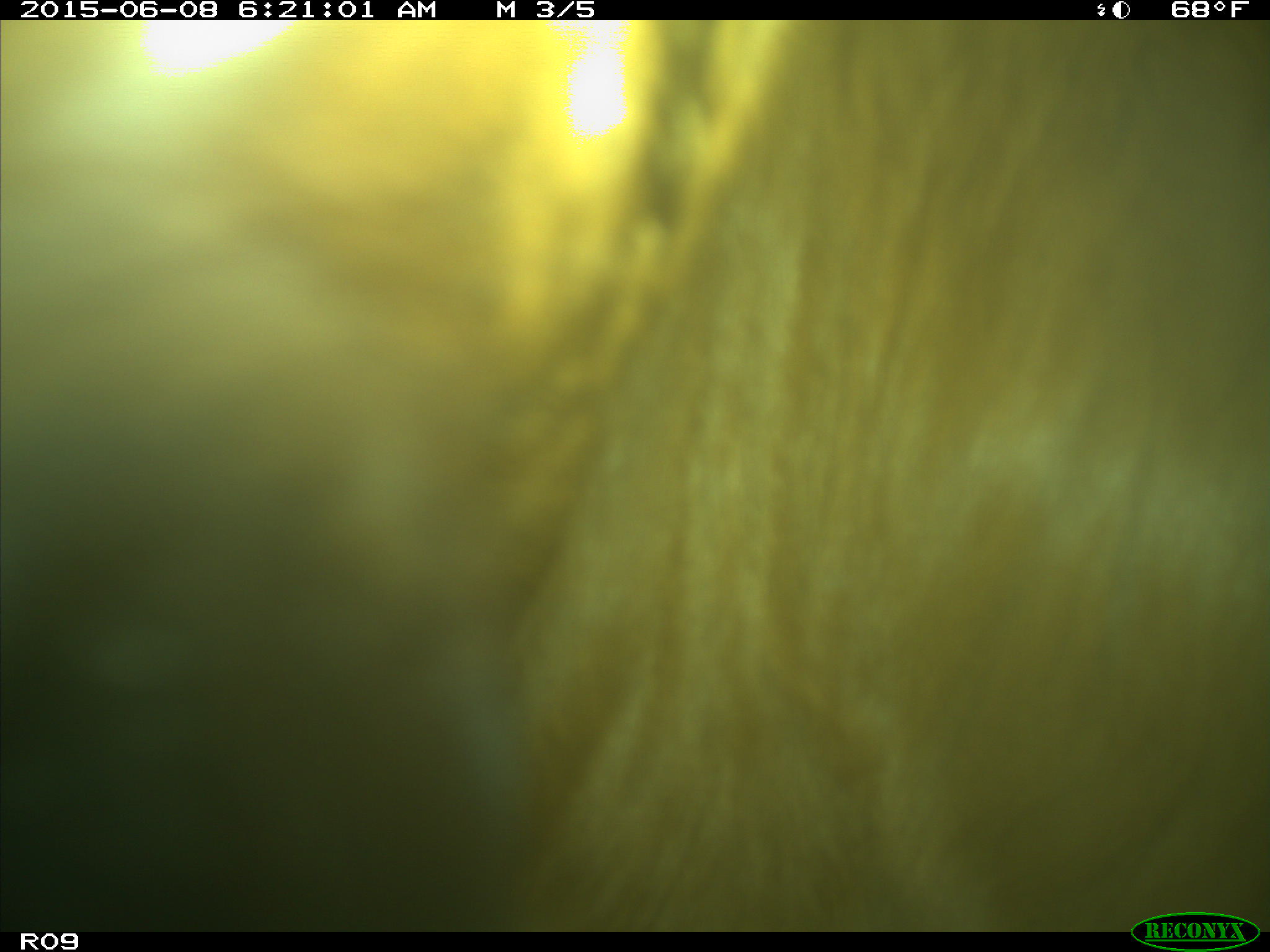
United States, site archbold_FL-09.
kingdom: Animalia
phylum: Chordata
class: Mammalia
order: Artiodactyla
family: Bovidae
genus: Bos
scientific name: Bos taurus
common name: domestic cow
Bos taurus (domestic cow).